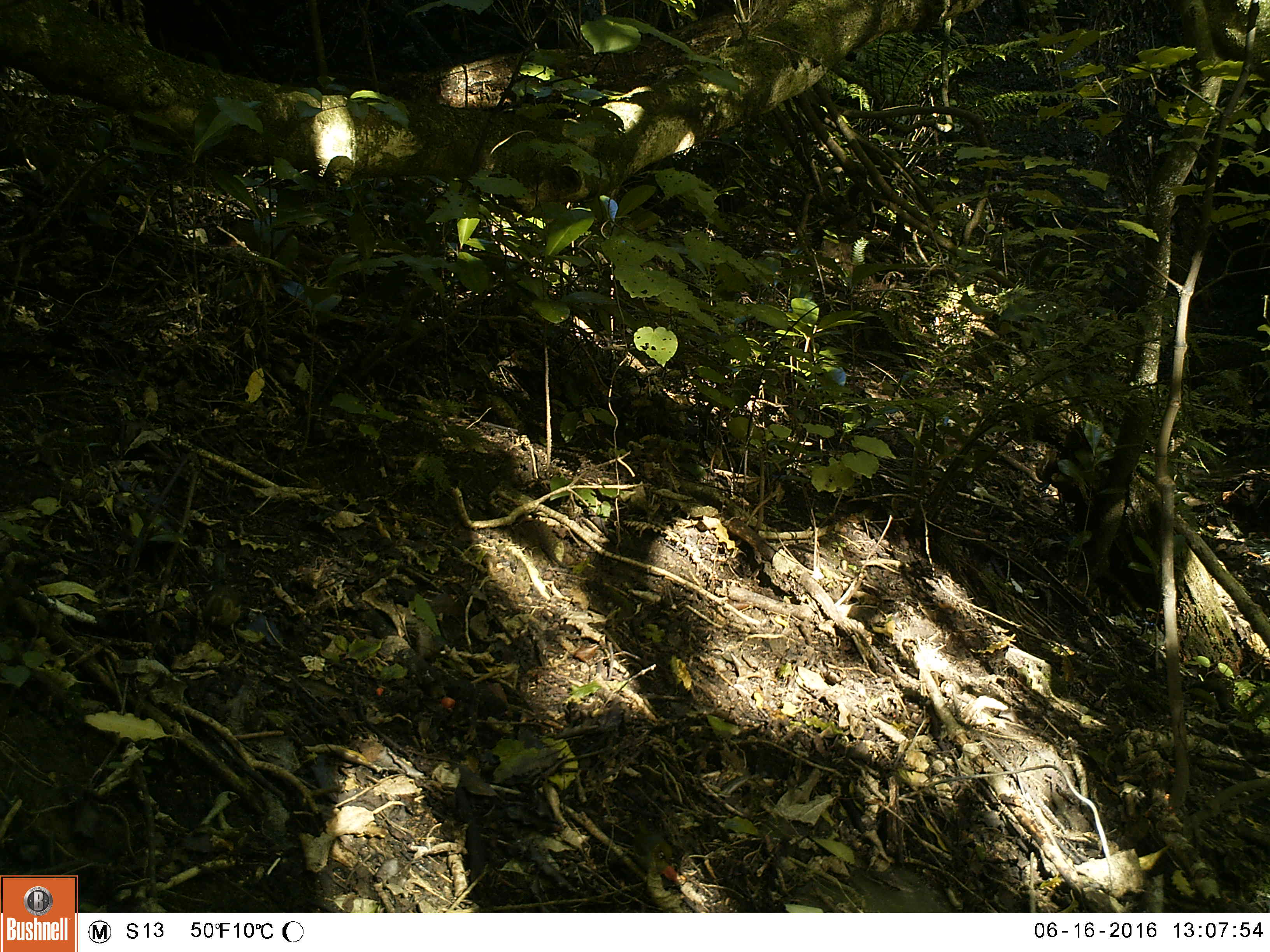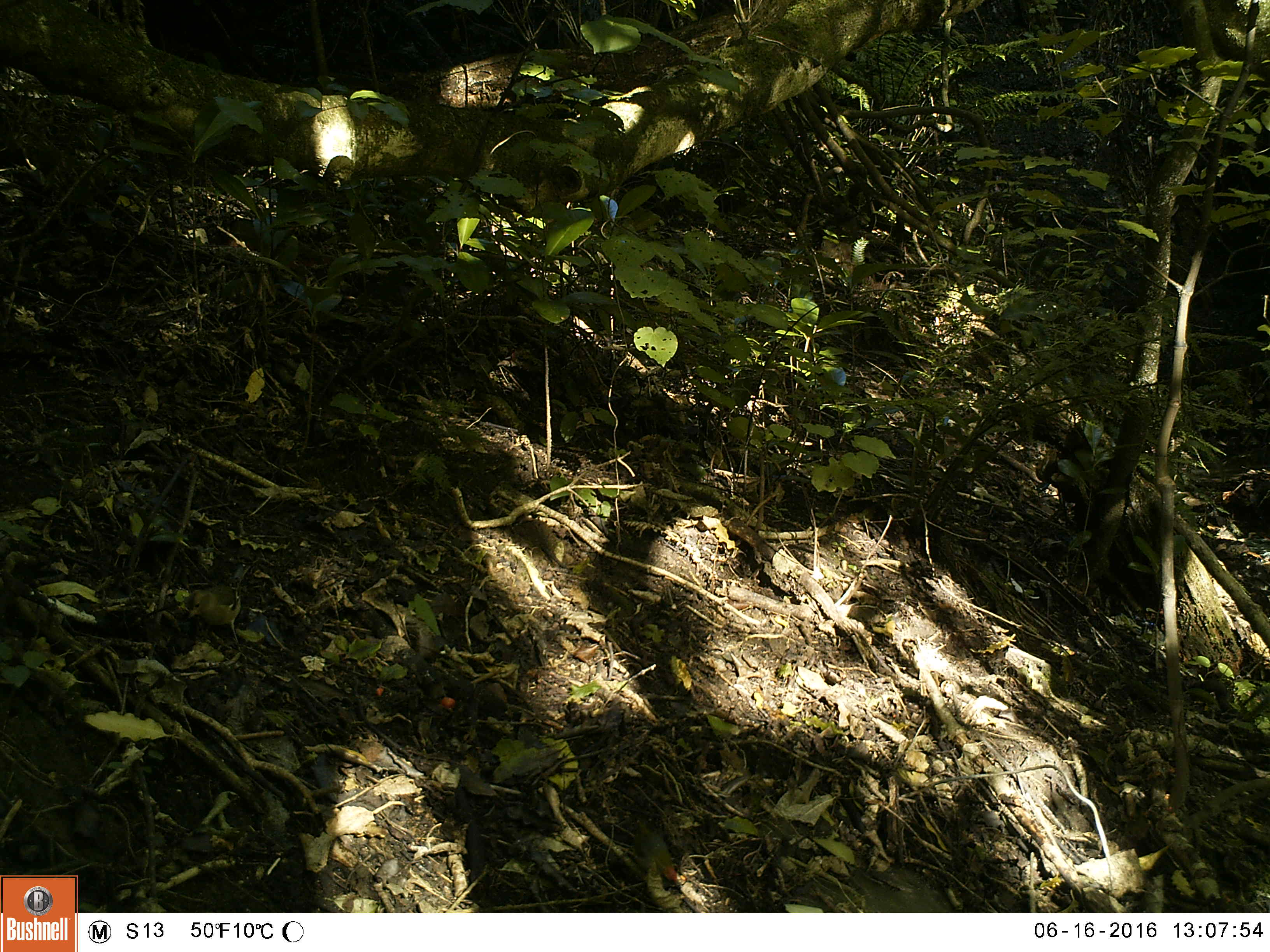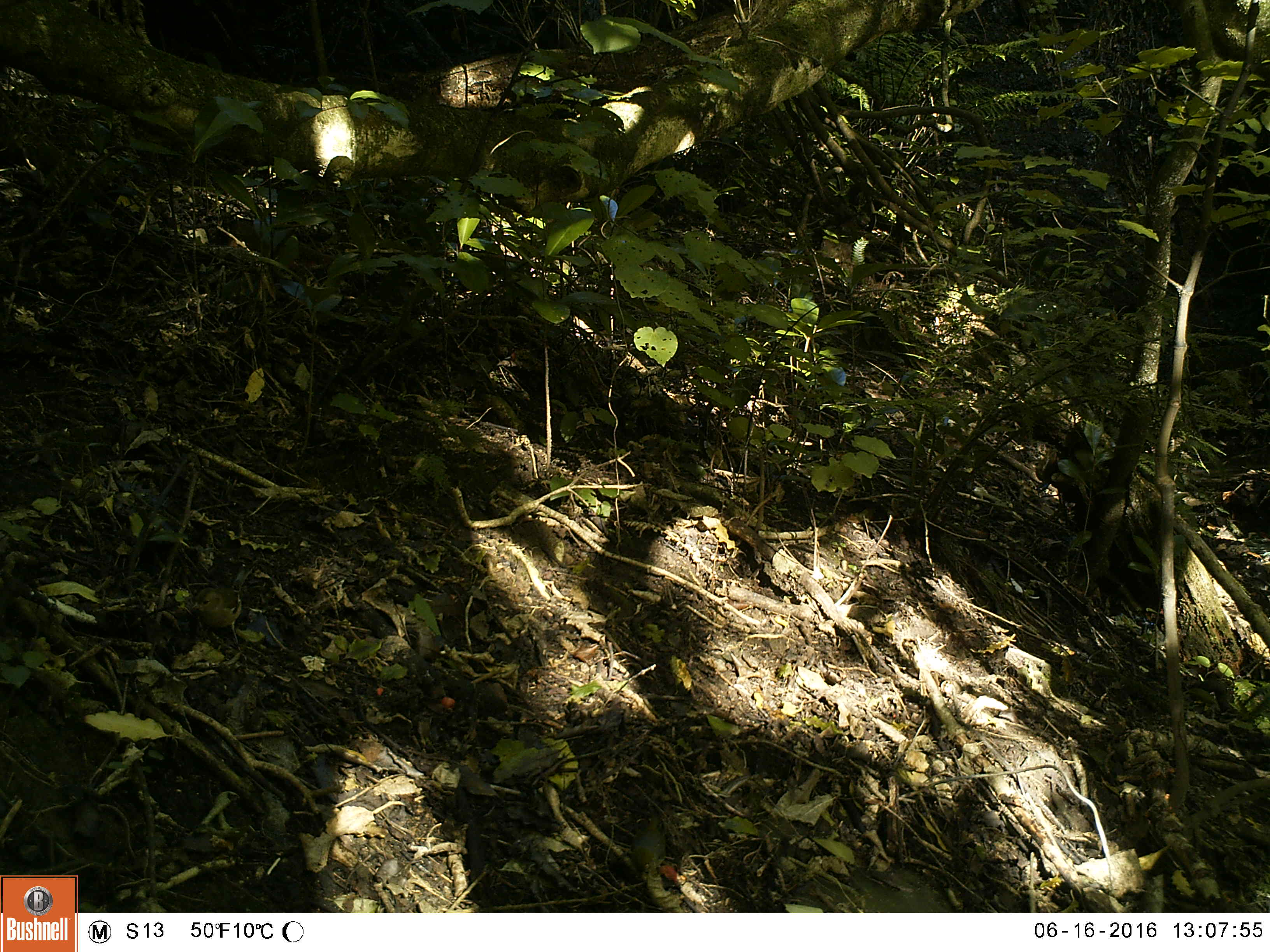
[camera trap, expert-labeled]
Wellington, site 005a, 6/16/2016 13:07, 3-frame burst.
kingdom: Animalia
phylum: Chordata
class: Aves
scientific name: Aves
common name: bird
Bird (Aves).